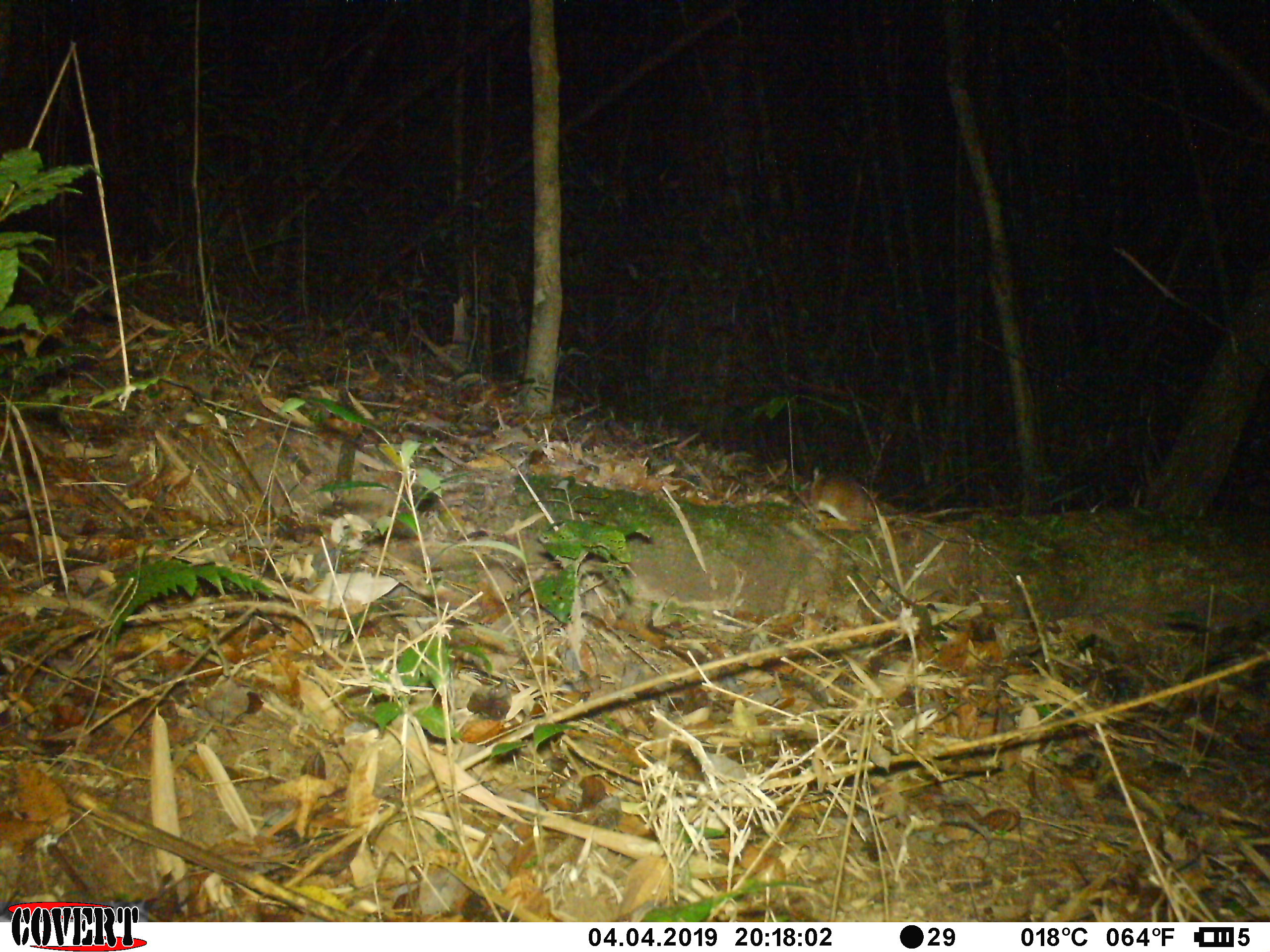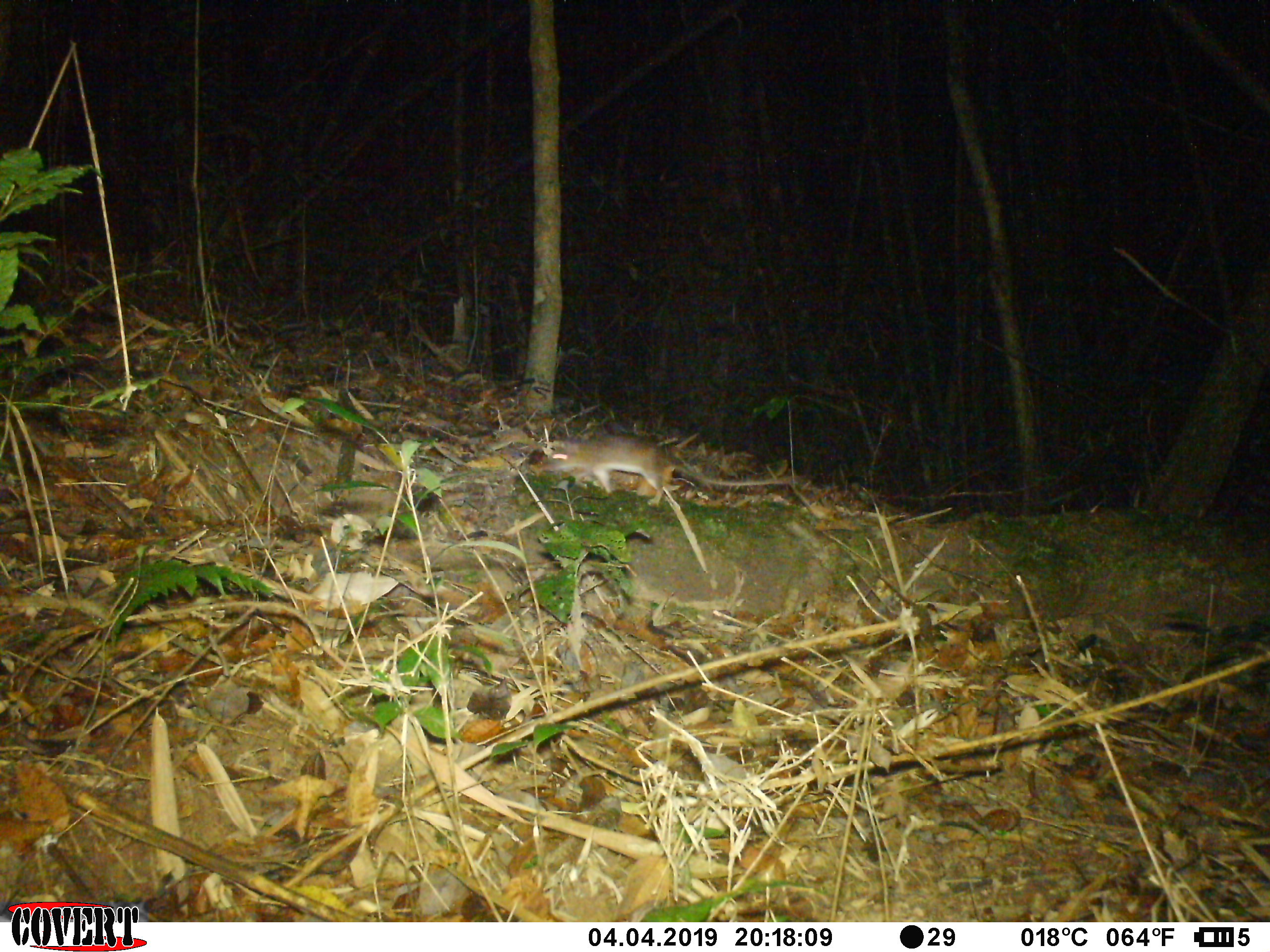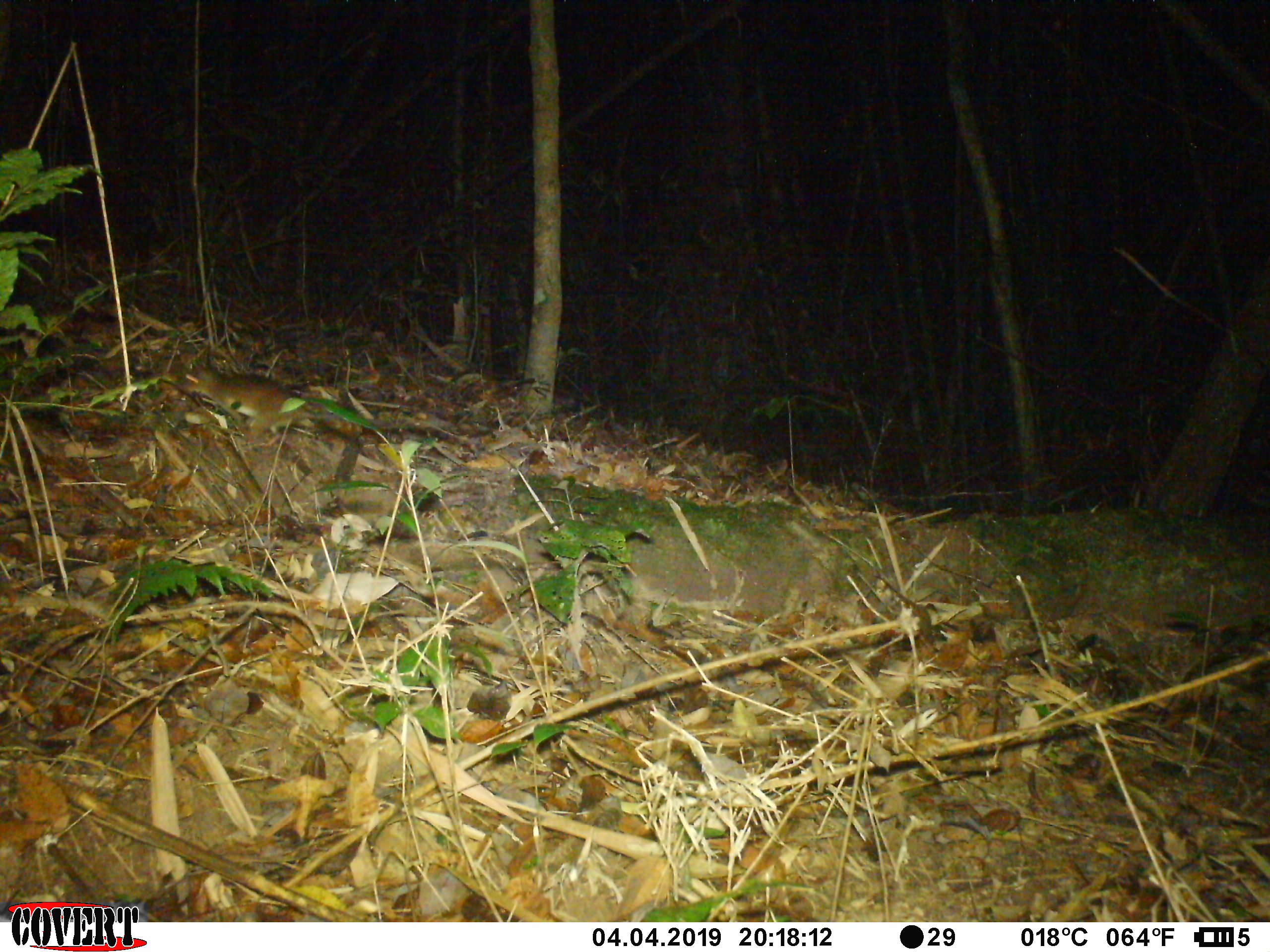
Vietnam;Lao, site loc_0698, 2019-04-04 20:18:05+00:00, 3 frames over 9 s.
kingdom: Animalia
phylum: Chordata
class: Mammalia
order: Rodentia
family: Muridae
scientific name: Muridae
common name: old-world mice and rats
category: unidentified murid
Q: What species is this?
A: Unidentified murid (old-world mice and rats) (Muridae).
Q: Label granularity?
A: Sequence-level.